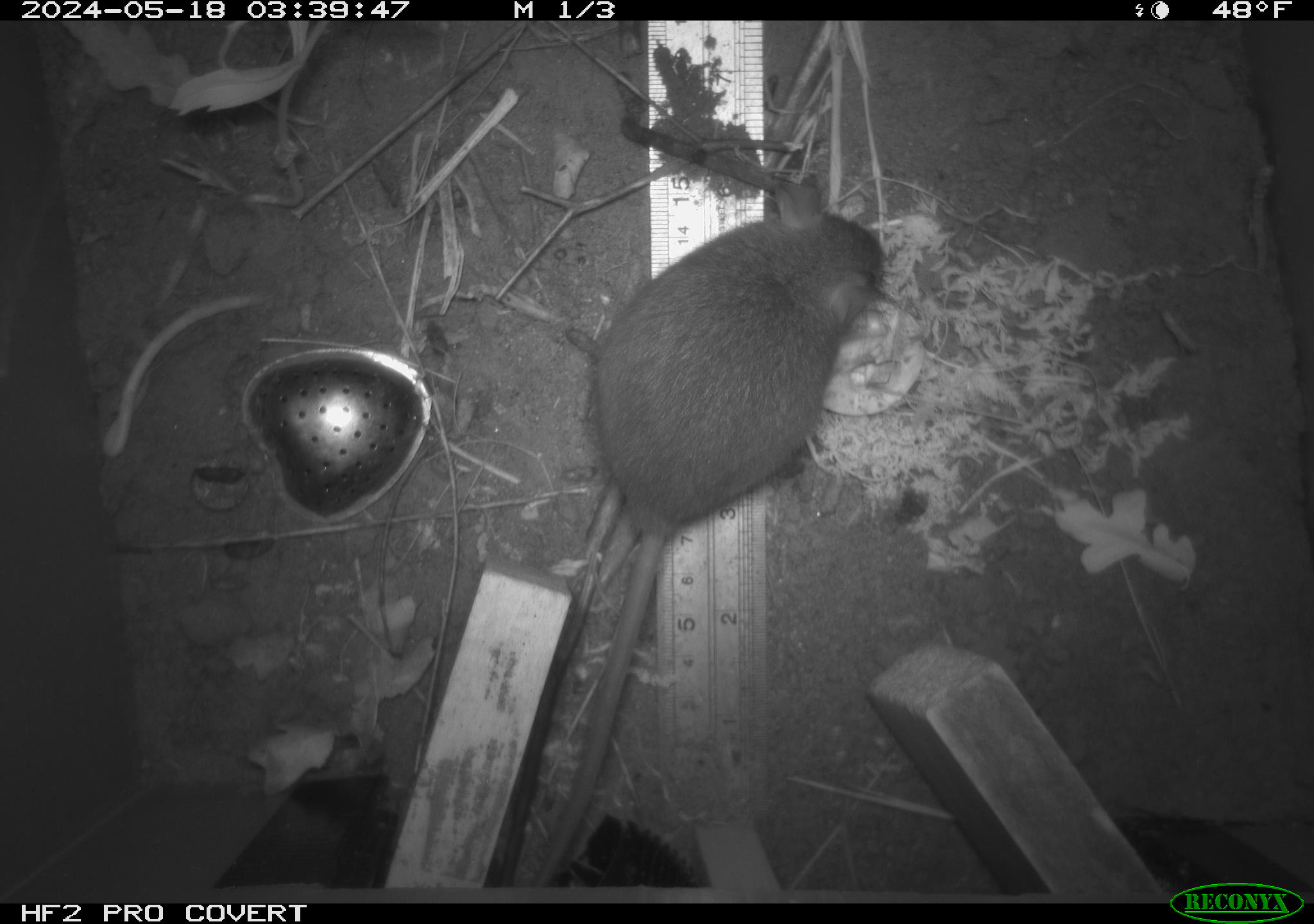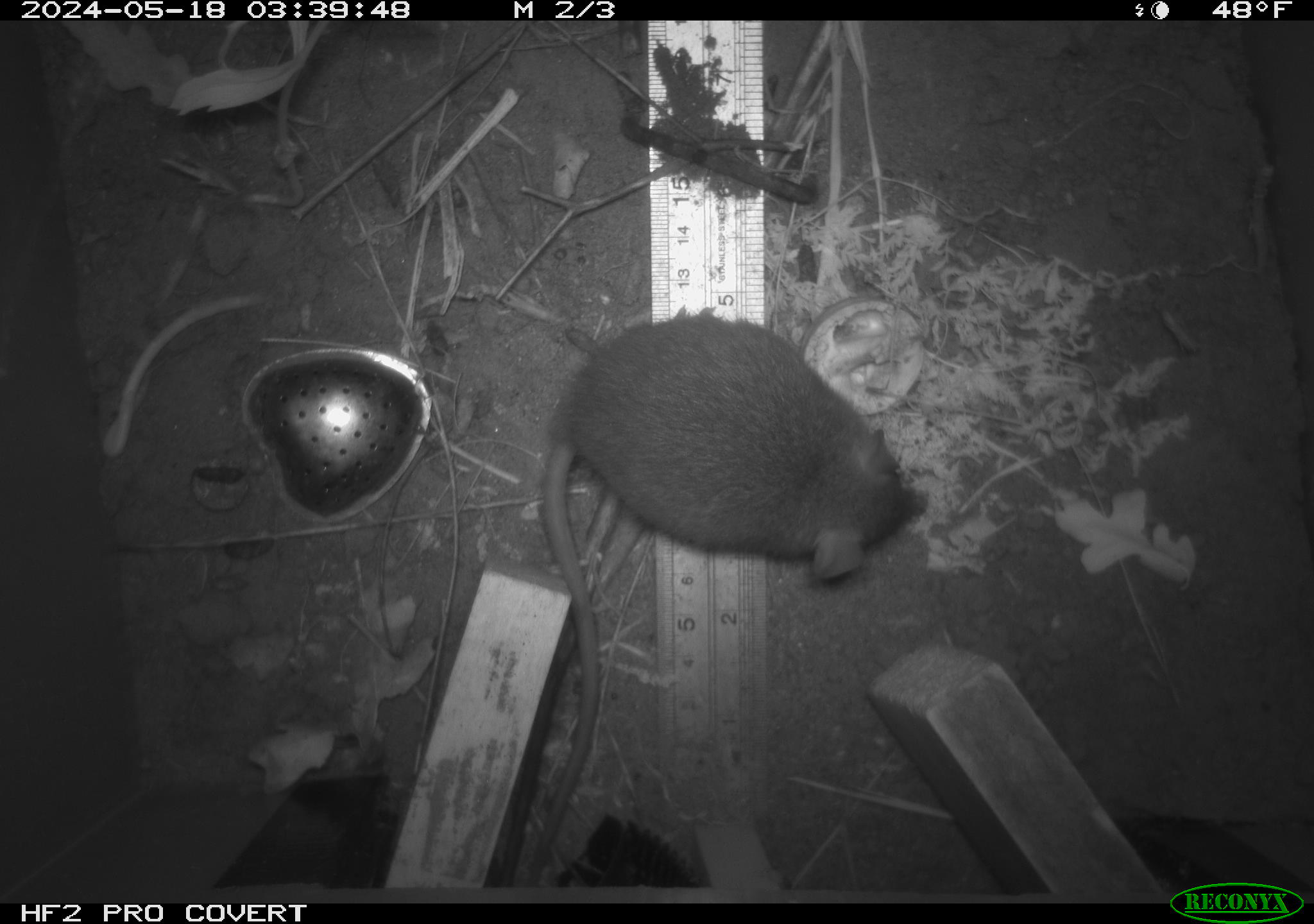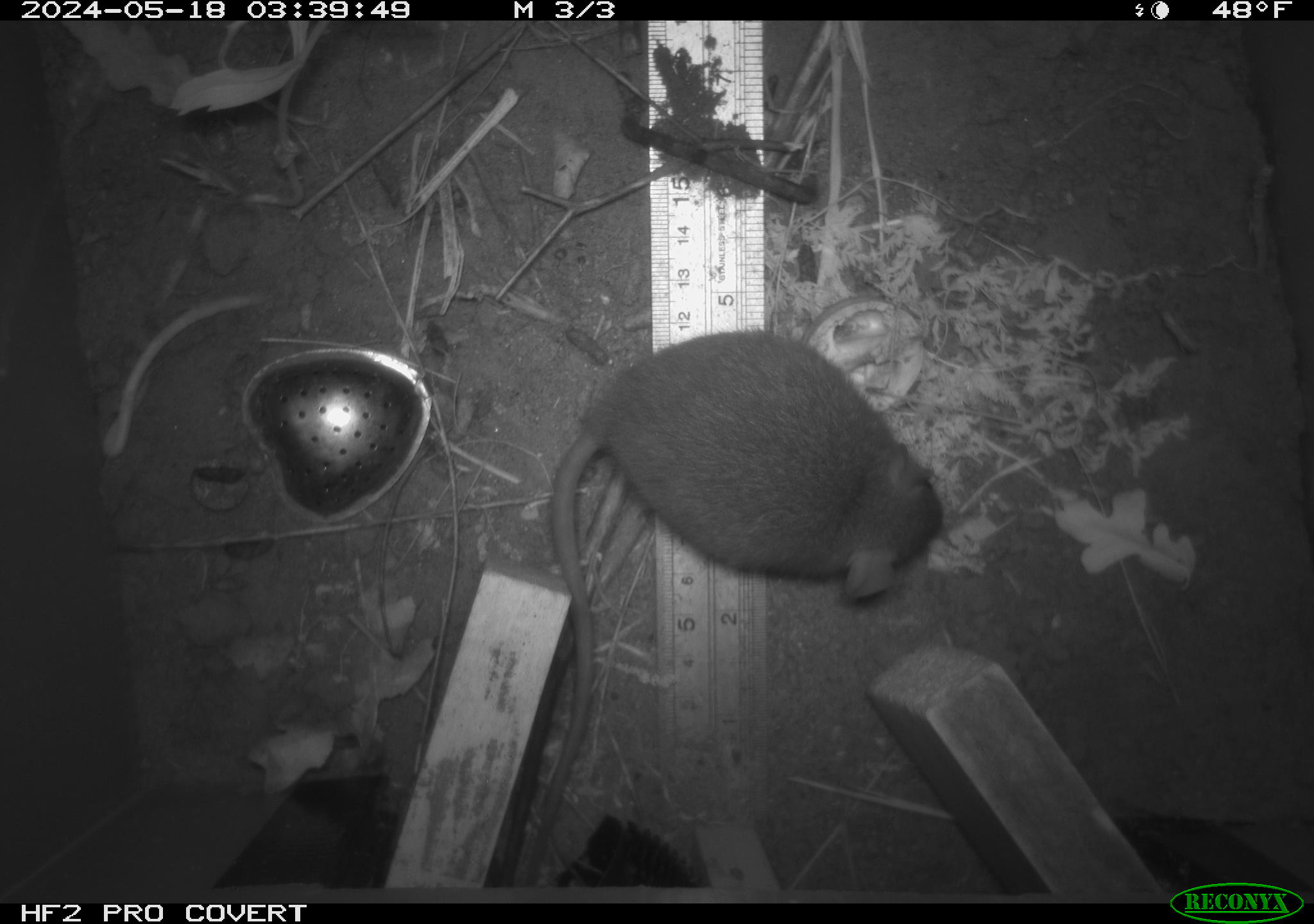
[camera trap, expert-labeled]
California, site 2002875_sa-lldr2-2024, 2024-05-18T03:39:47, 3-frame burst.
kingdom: Animalia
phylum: Chordata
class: Mammalia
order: Rodentia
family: Muridae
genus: Rattus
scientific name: Rattus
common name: rat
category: rattus species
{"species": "rattus species (rat) (Rattus)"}